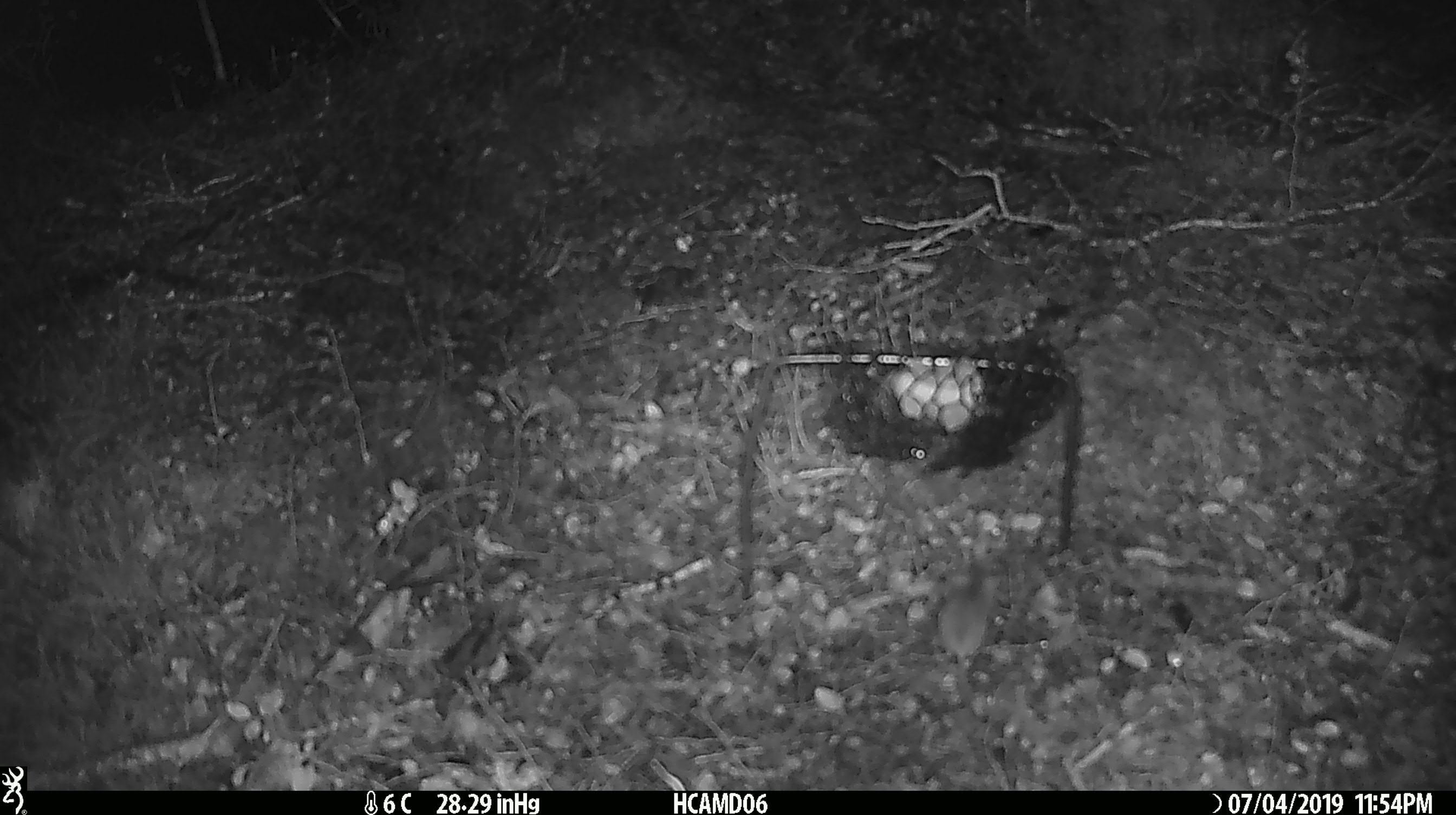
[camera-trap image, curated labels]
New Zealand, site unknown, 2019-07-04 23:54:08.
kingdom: Animalia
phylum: Chordata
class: Mammalia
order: Rodentia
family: Muridae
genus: Mus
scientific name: Mus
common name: mouse